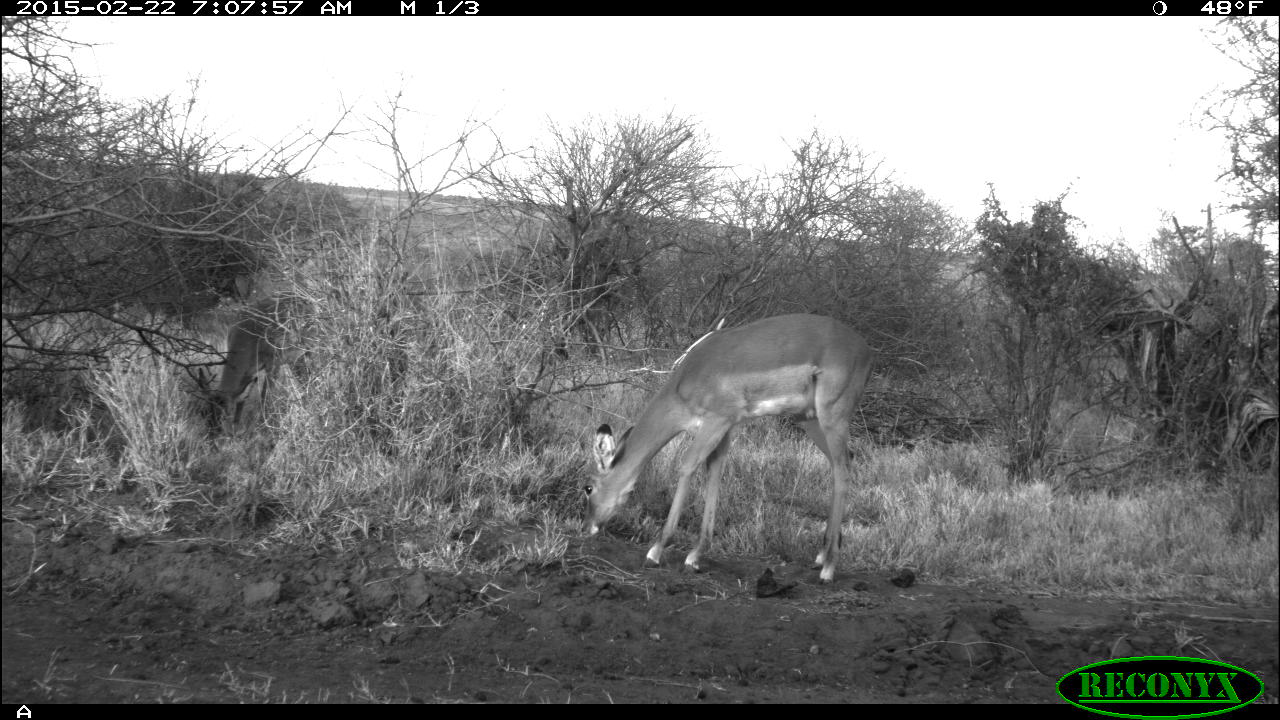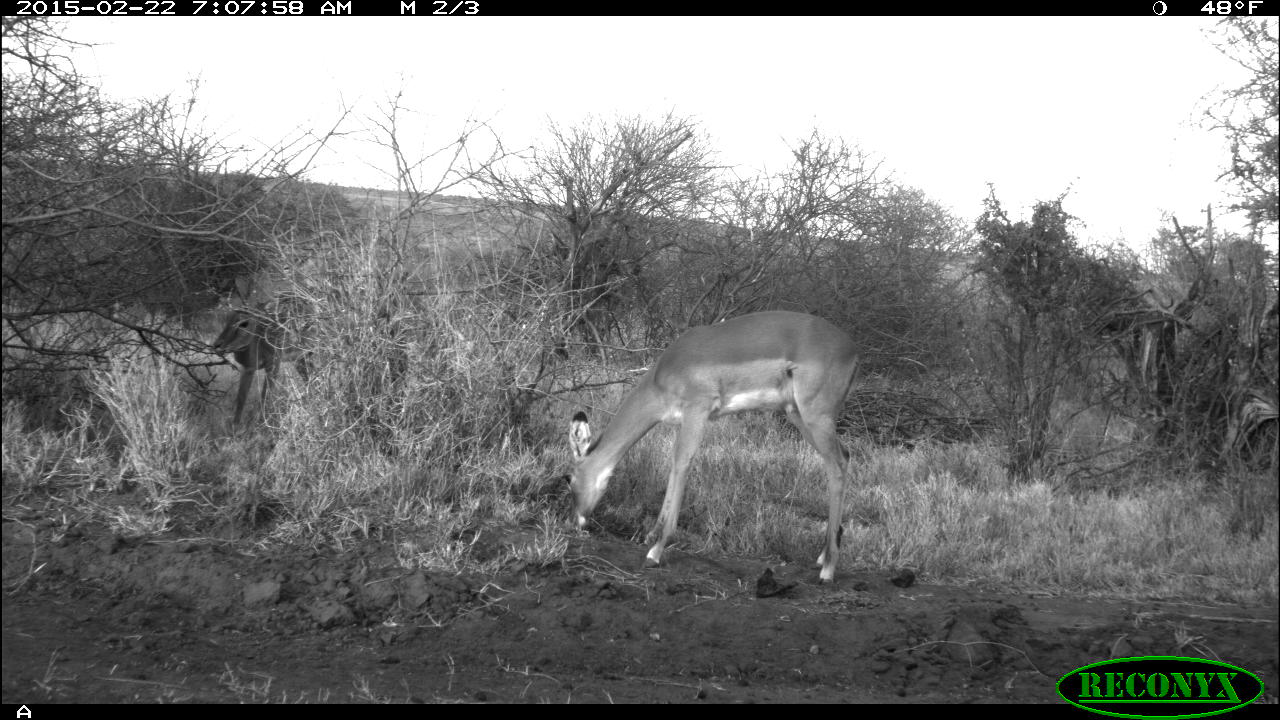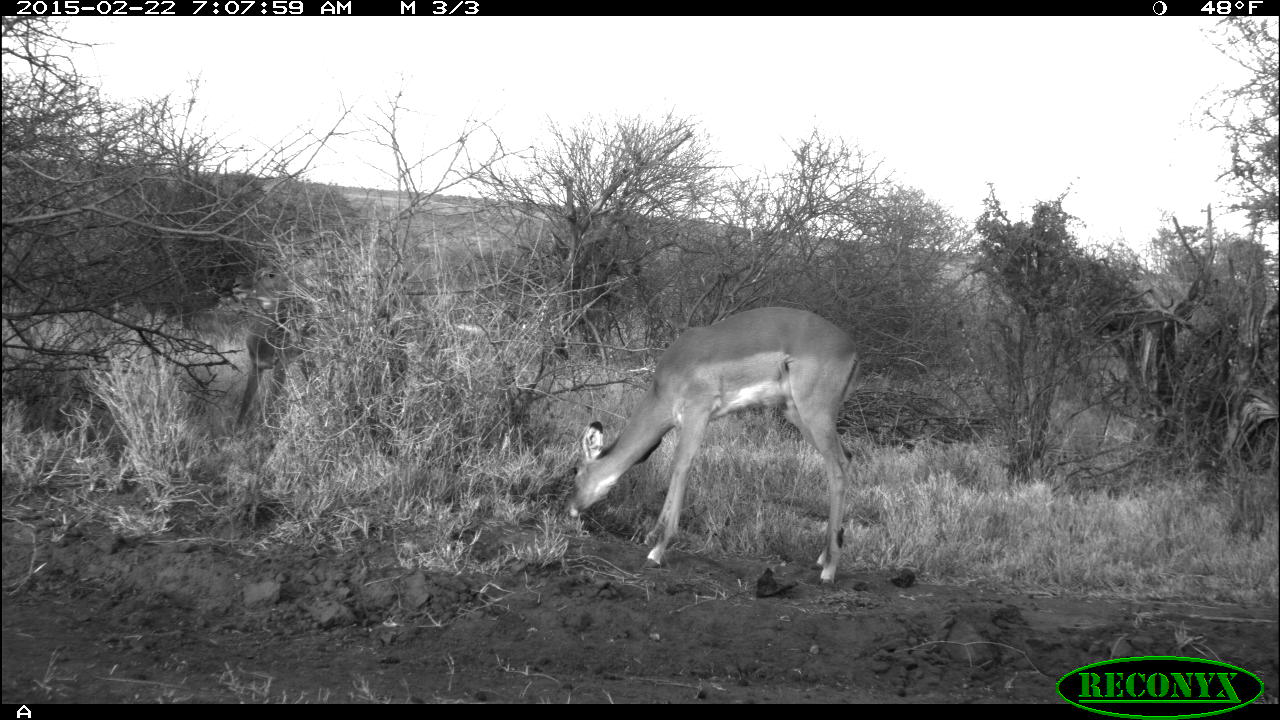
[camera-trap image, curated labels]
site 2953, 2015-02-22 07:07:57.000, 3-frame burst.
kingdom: Animalia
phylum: Chordata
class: Mammalia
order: Artiodactyla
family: Bovidae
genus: Aepyceros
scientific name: Aepyceros melampus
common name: impala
Aepyceros melampus (impala), count 7.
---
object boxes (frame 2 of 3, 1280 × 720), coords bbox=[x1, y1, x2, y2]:
aepyceros melampus: bbox=[561, 310, 858, 587]; bbox=[211, 290, 329, 435]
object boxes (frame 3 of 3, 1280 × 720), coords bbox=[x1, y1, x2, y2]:
aepyceros melampus: bbox=[560, 306, 863, 583]; bbox=[228, 259, 340, 444]